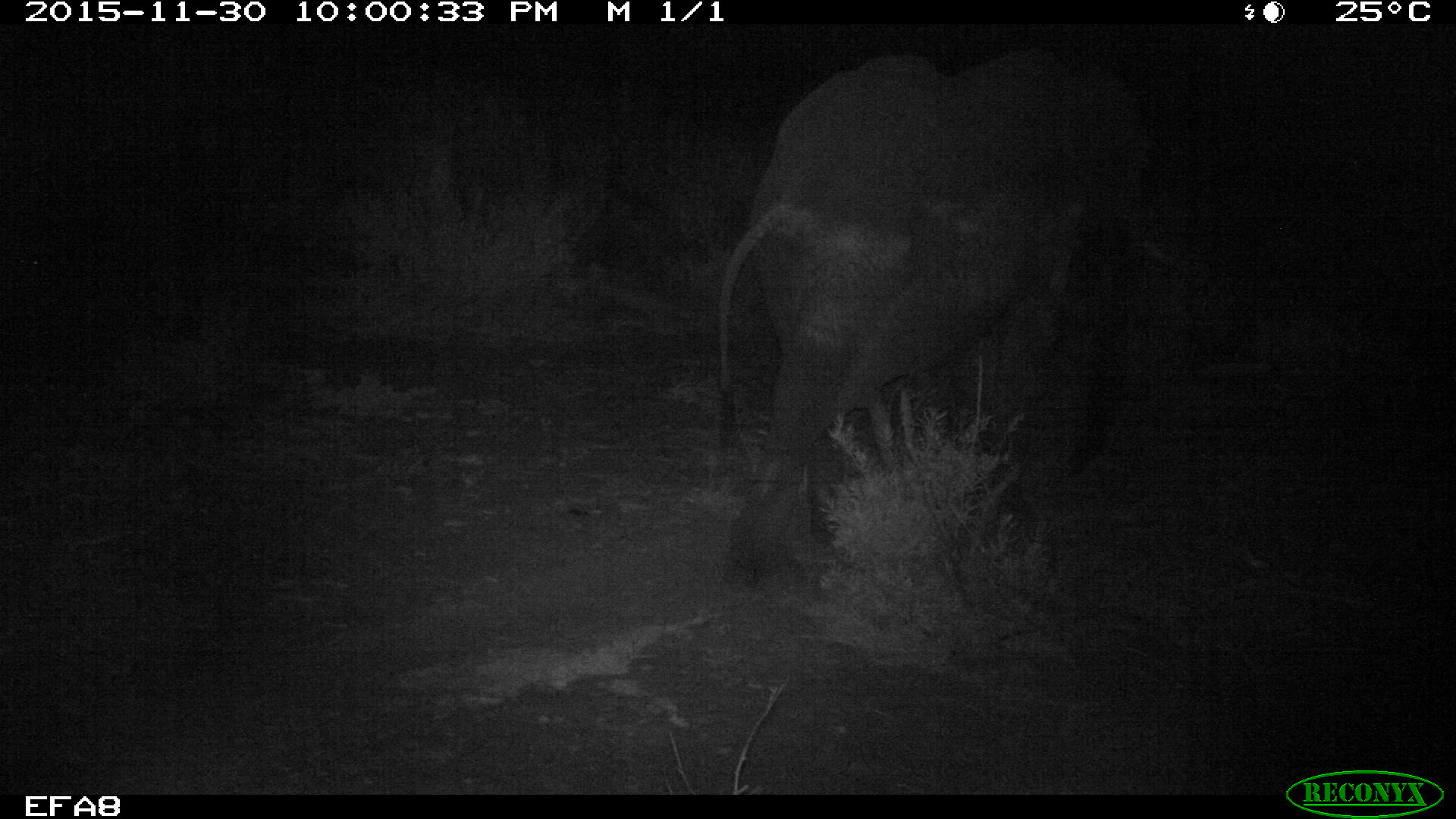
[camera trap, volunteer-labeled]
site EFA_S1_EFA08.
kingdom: Animalia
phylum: Chordata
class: Mammalia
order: Proboscidea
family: Elephantidae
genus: Loxodonta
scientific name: Loxodonta africana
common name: african bush elephant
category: elephant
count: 1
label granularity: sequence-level